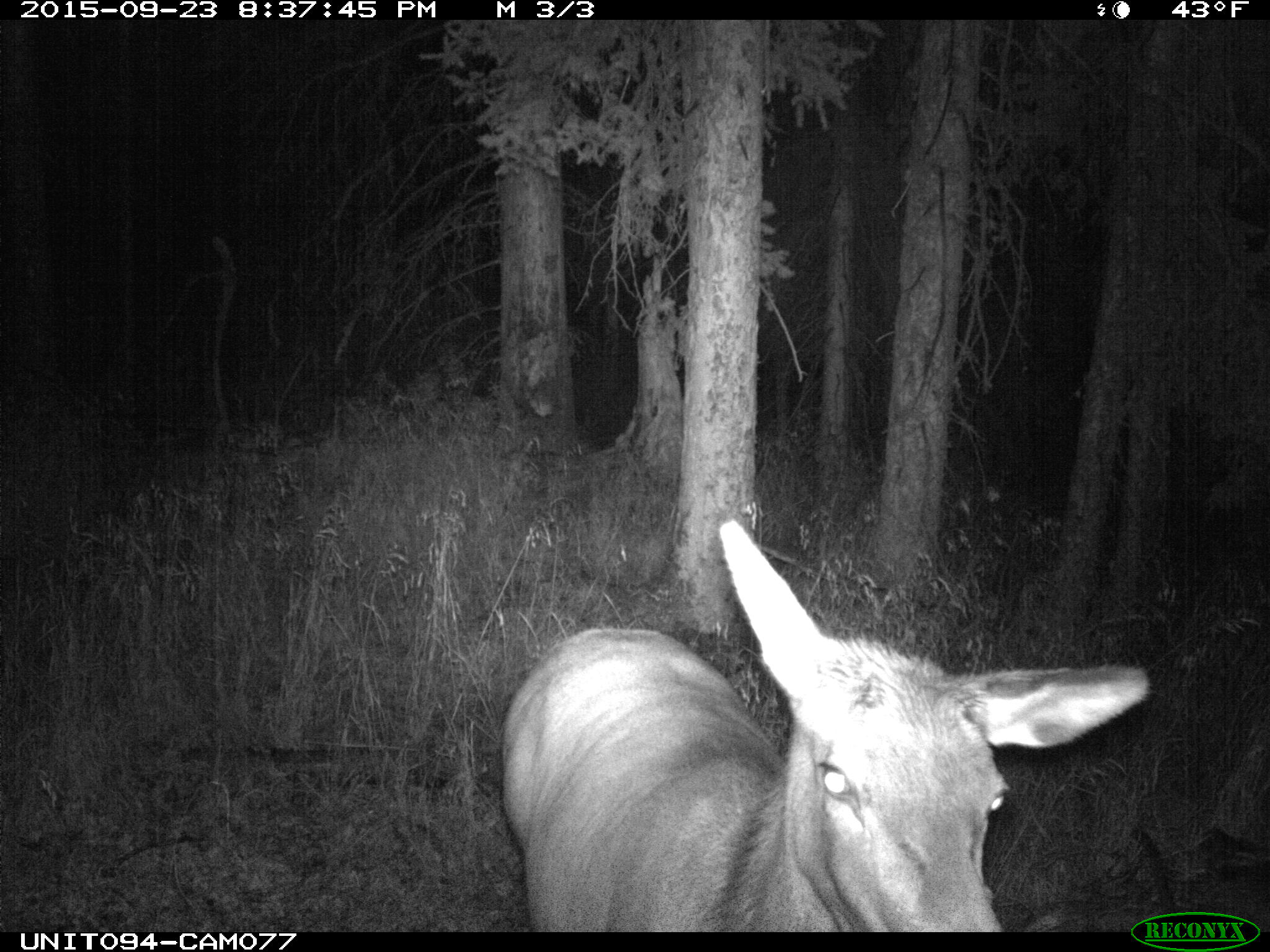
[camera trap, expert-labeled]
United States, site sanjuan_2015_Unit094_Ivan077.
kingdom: Animalia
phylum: Chordata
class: Mammalia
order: Artiodactyla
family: Cervidae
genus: Cervus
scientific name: Cervus elaphus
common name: red deer